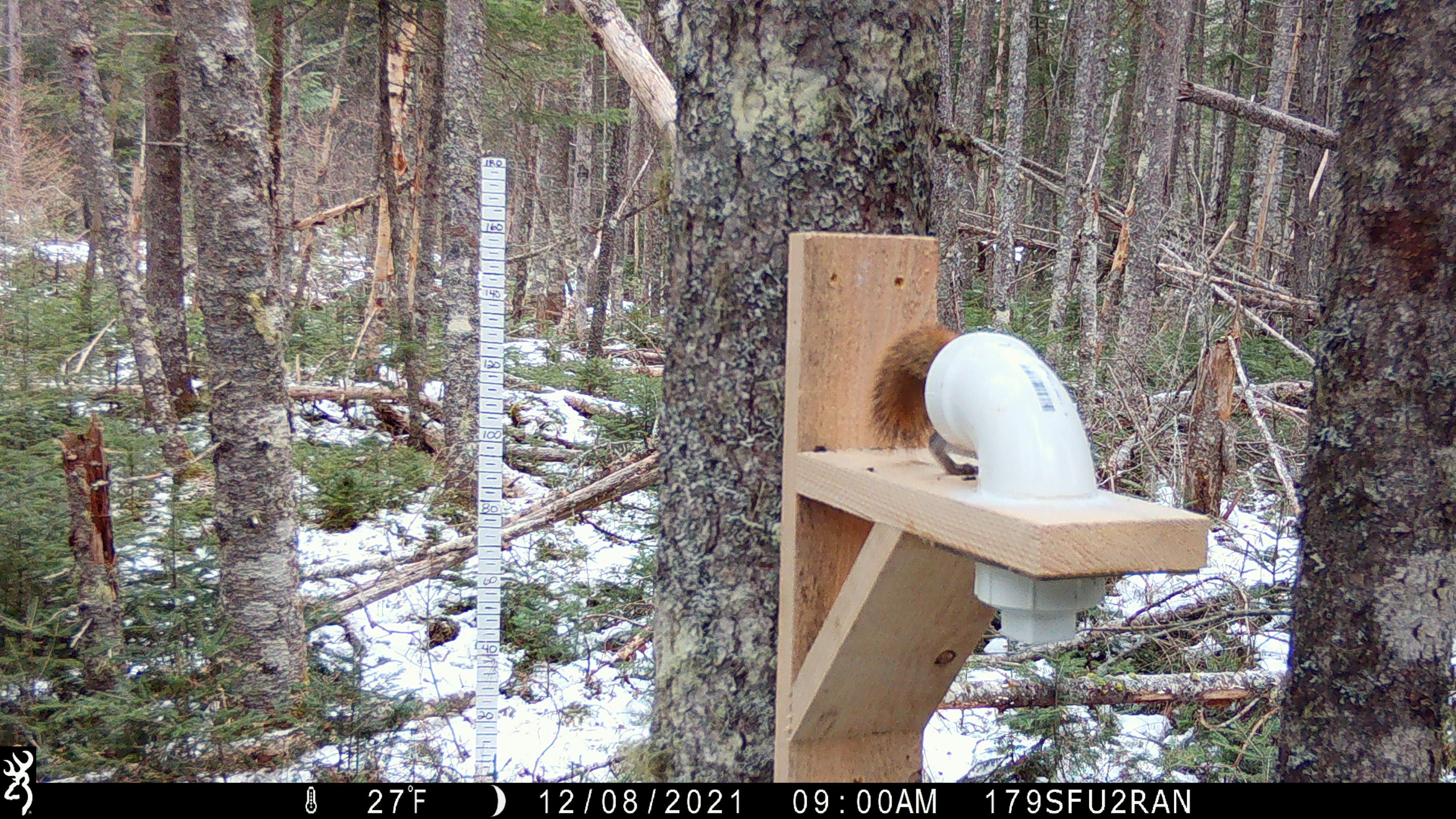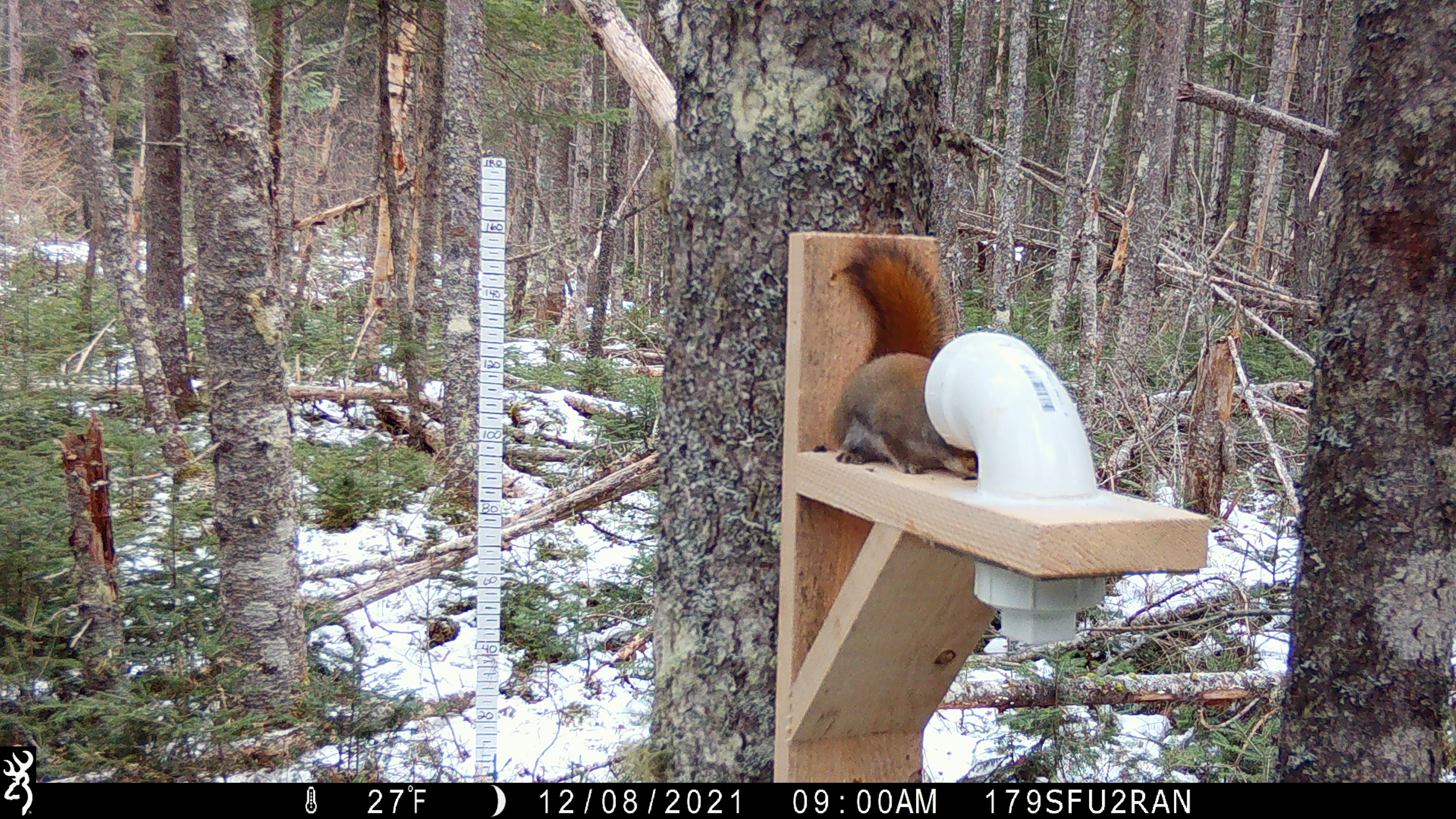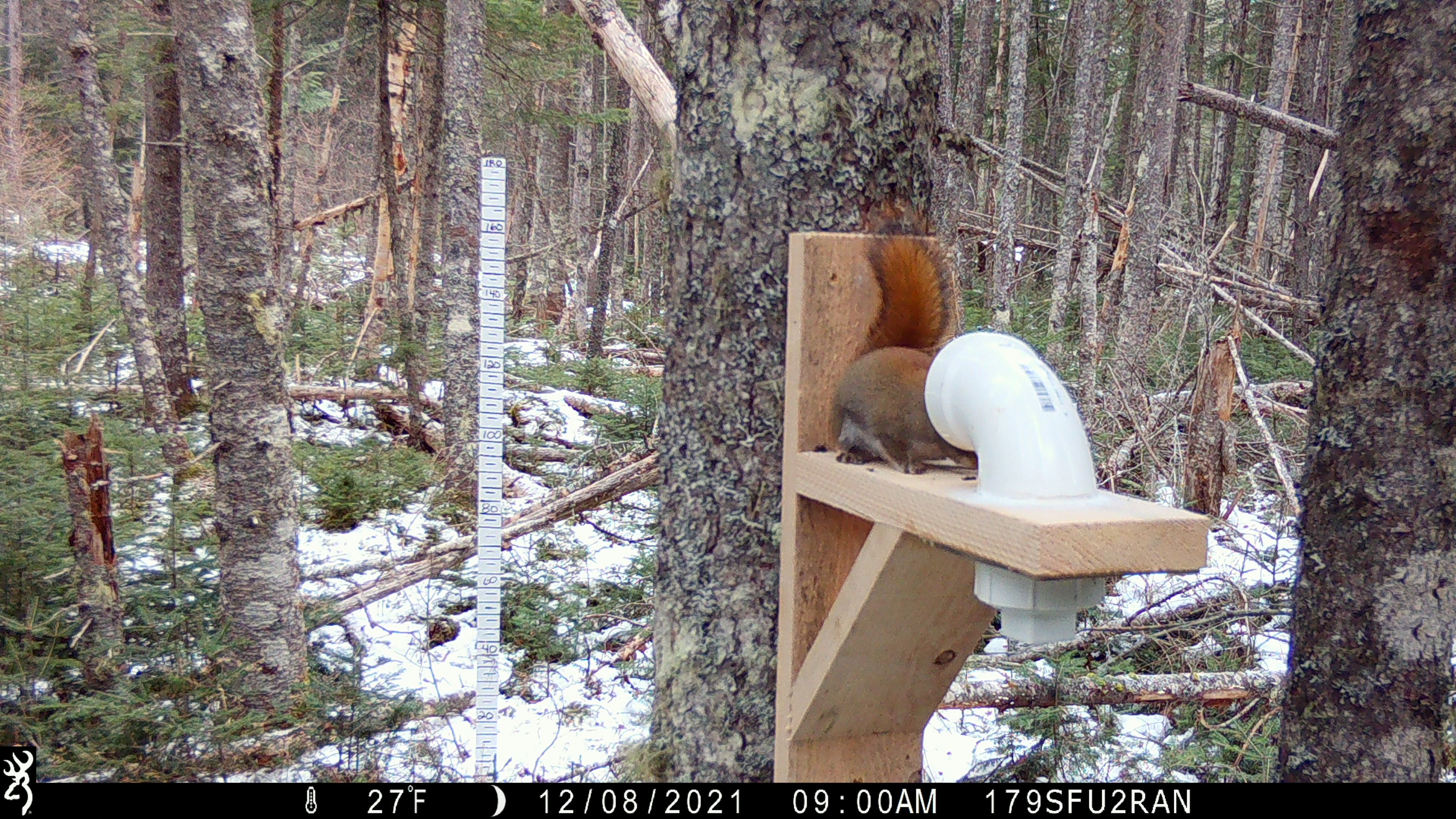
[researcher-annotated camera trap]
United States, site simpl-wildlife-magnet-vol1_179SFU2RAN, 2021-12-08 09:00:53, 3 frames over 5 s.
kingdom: Animalia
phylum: Chordata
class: Mammalia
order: Rodentia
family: Sciuridae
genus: Tamiasciurus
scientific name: Tamiasciurus hudsonicus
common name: red squirrel